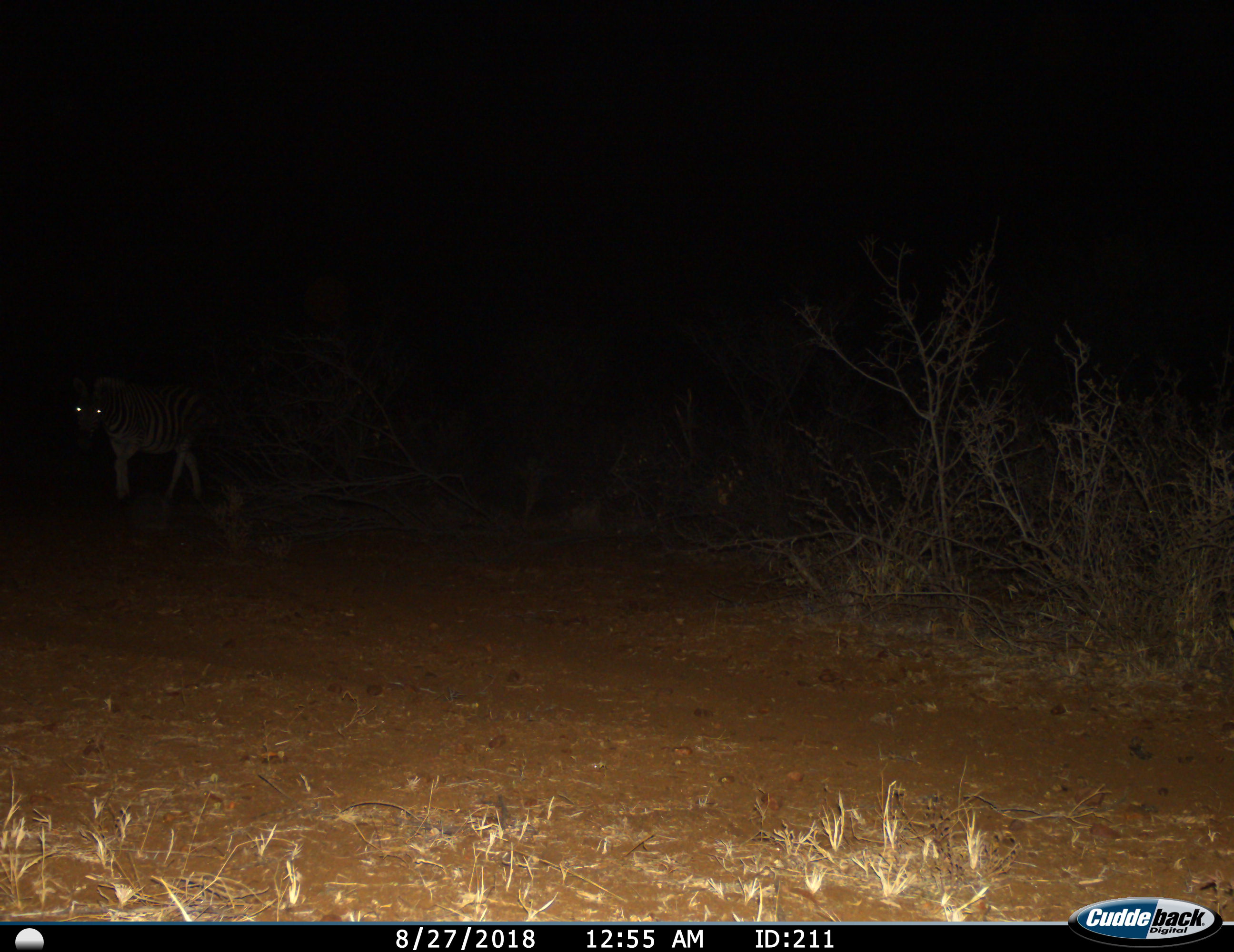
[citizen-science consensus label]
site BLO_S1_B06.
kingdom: Animalia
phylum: Chordata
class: Mammalia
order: Perissodactyla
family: Equidae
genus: Equus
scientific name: Equus quagga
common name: plains zebra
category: zebraplains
Zebraplains (plains zebra) (Equus quagga), count 1. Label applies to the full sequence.